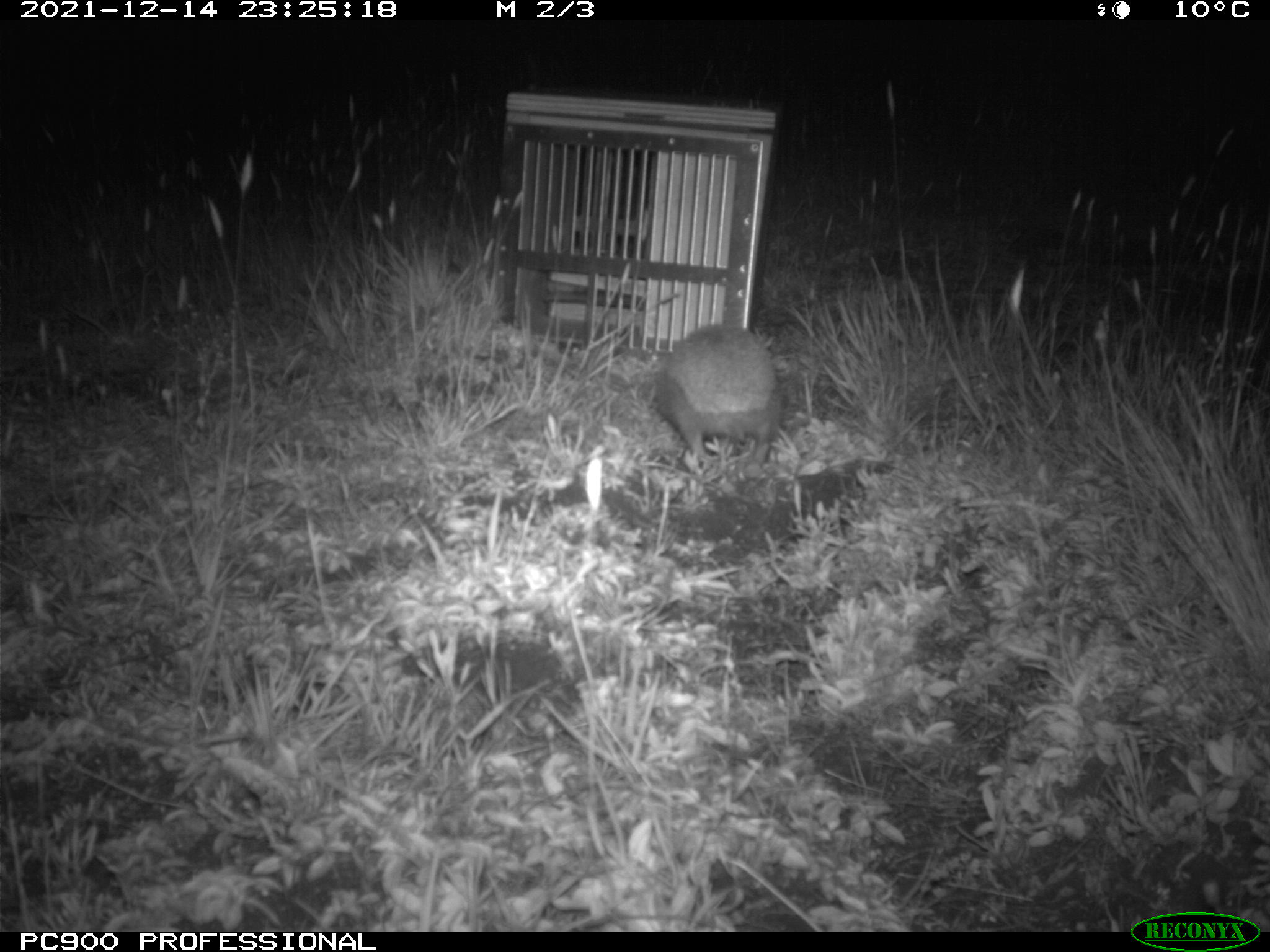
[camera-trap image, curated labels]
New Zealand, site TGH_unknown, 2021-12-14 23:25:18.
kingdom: Animalia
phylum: Chordata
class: Mammalia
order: Eulipotyphla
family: Erinaceidae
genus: Erinaceus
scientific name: Erinaceus europaeus europaeus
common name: european hedgehog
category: hedgehog